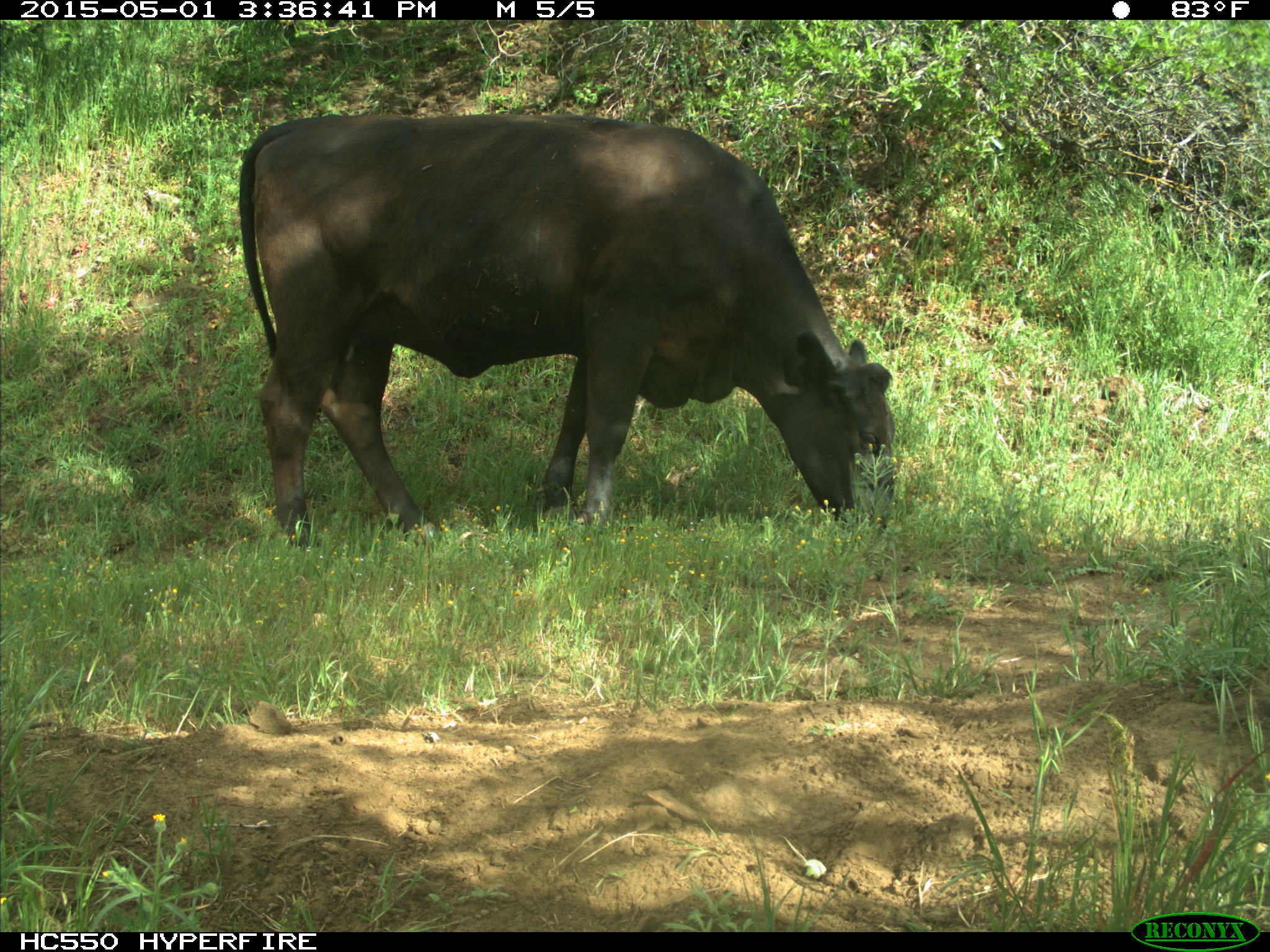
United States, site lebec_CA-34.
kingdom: Animalia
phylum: Chordata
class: Mammalia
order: Artiodactyla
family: Bovidae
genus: Bos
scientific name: Bos taurus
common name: domestic cow